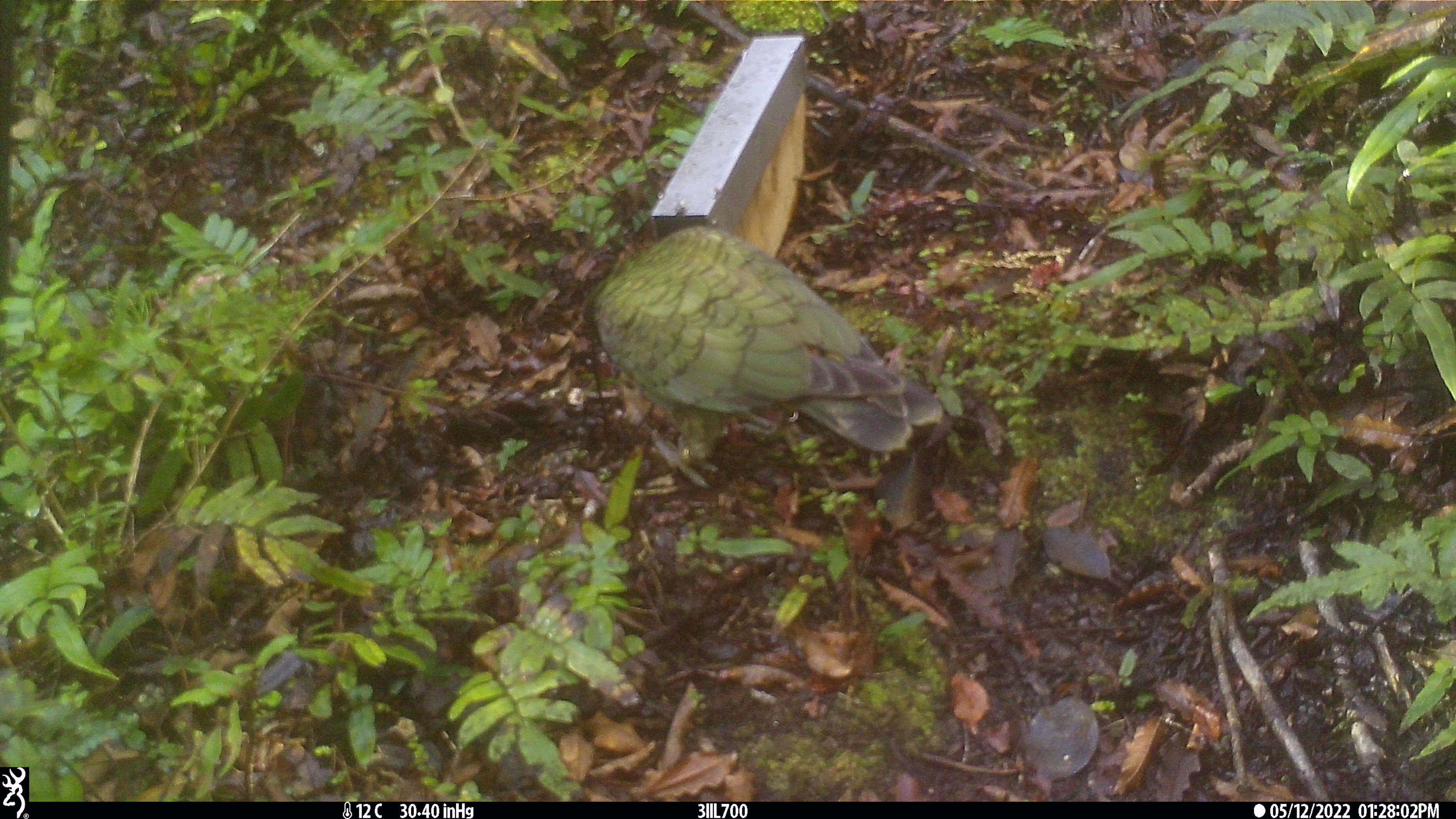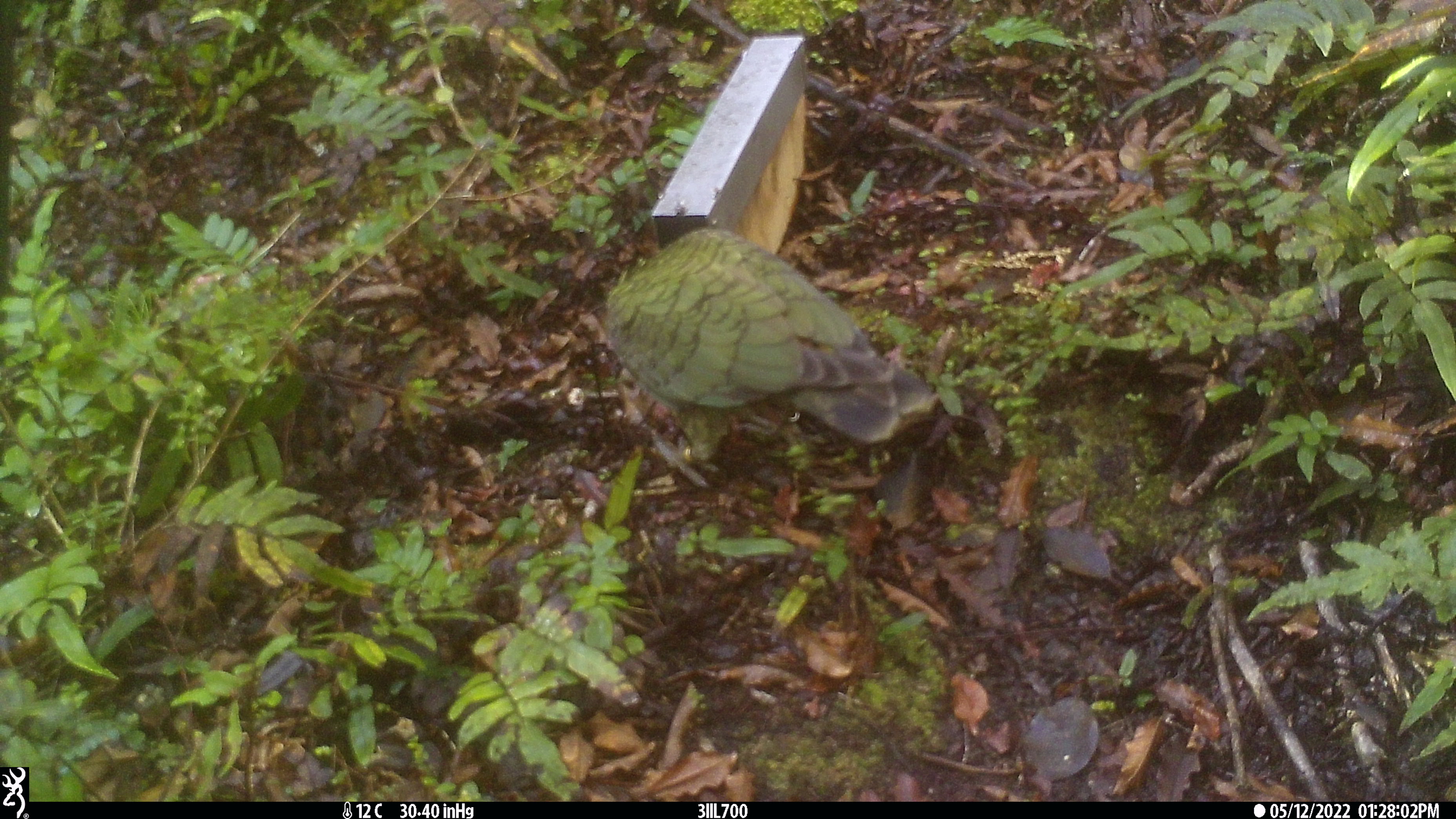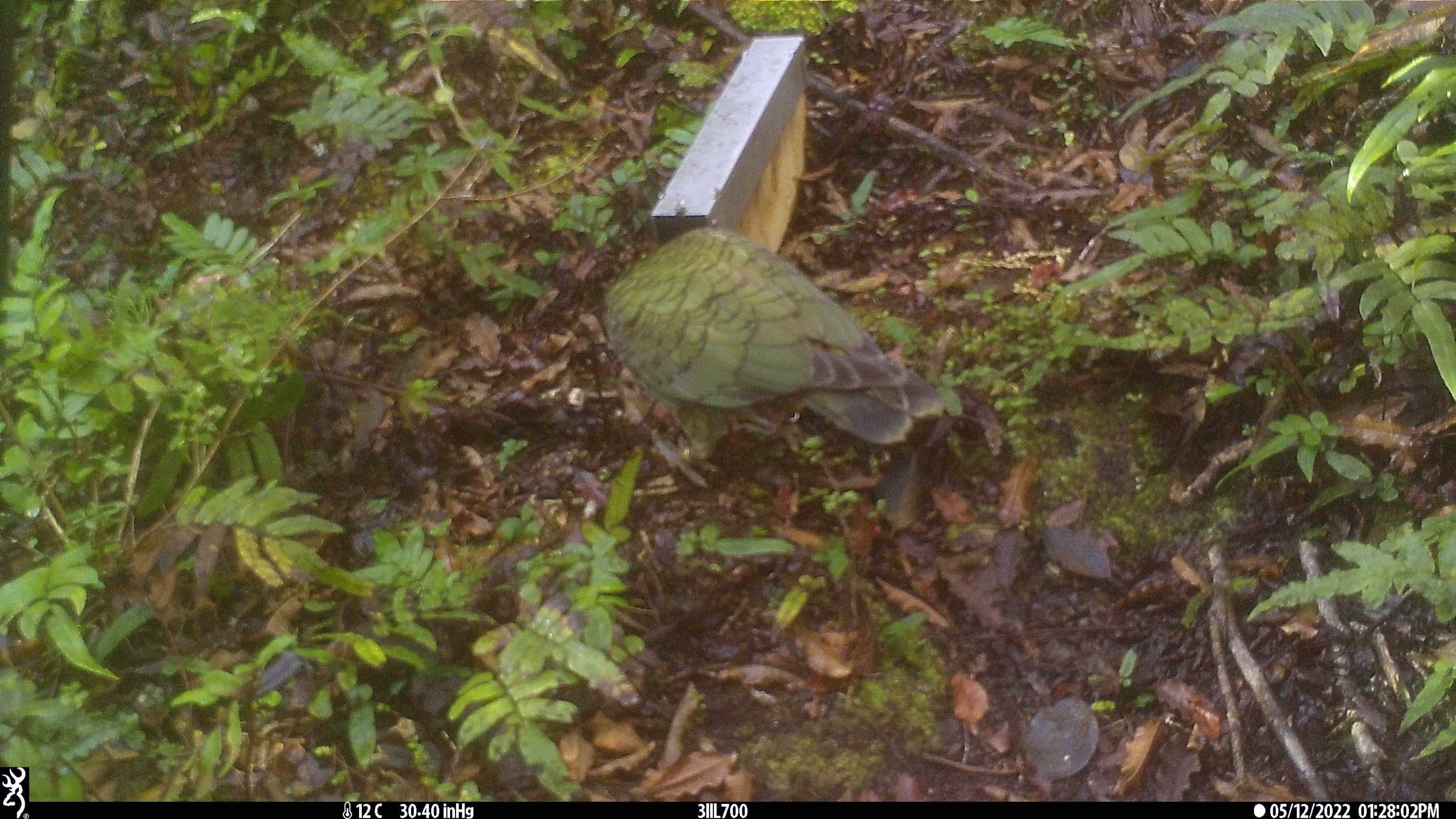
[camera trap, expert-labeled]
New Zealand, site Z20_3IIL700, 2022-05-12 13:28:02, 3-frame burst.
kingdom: Animalia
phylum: Chordata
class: Aves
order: Psittaciformes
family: Strigopidae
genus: Nestor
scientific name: Nestor notabilis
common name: kea